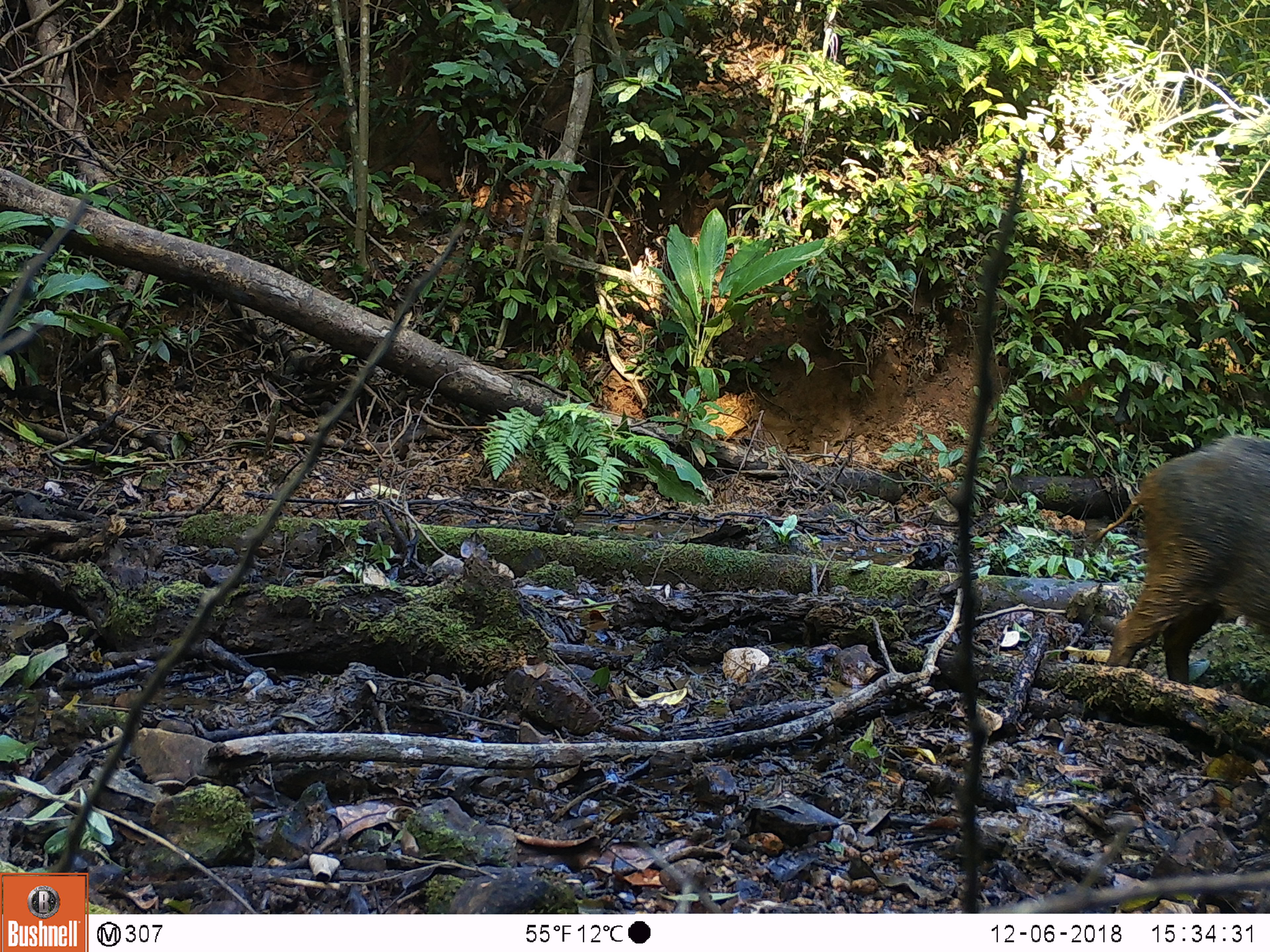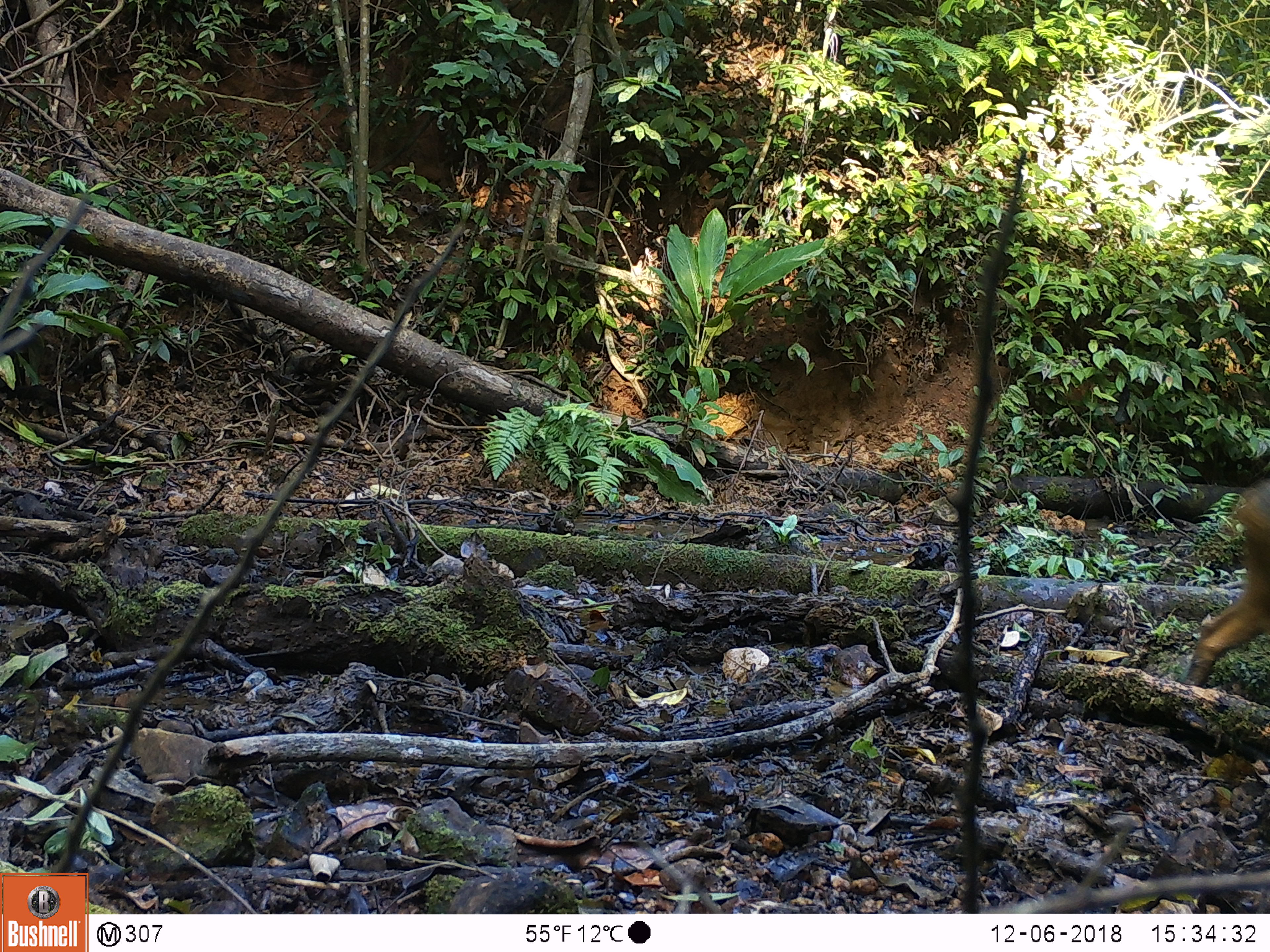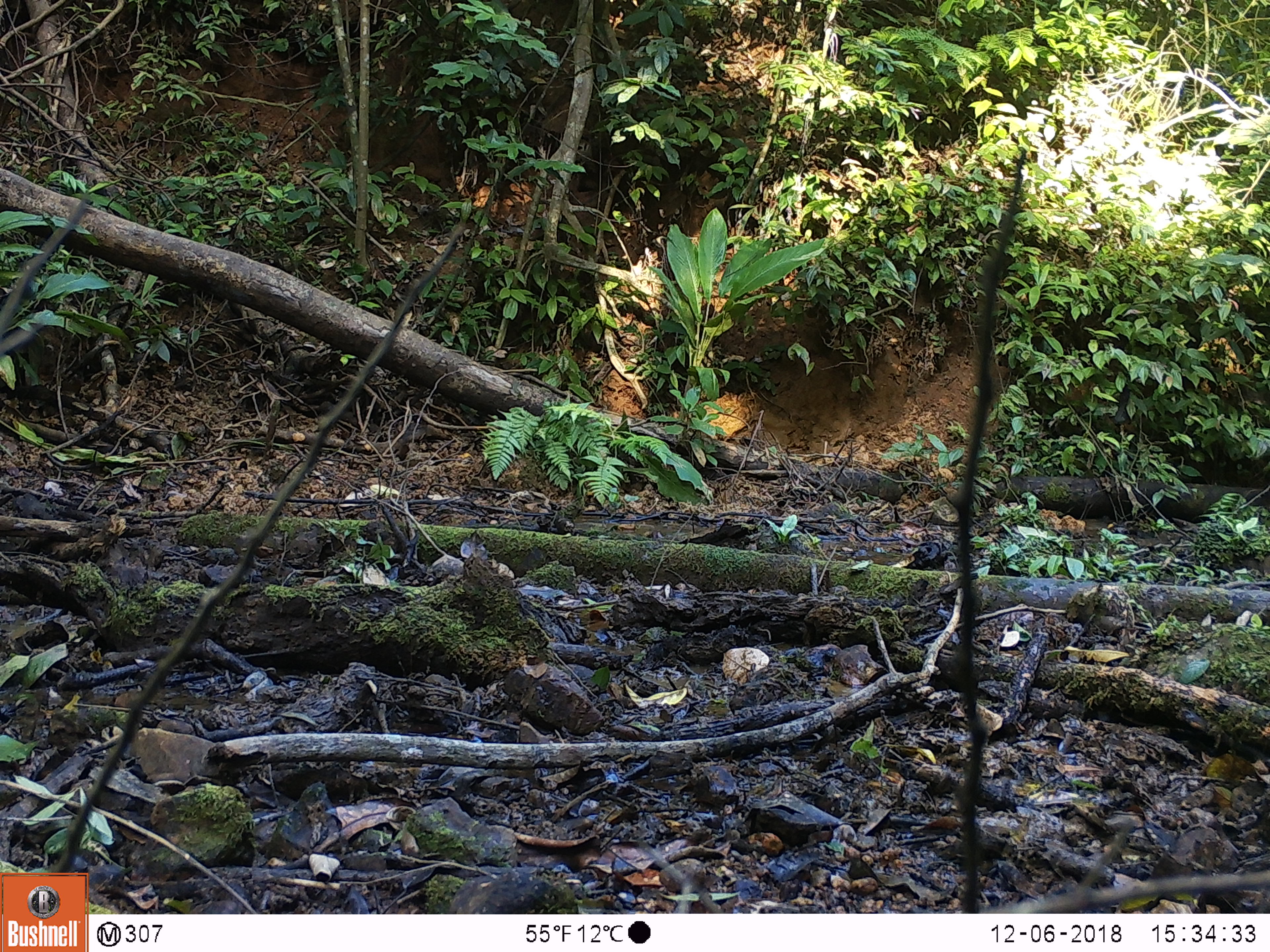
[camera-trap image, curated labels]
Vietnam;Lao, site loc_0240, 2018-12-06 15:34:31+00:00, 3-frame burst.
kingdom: Animalia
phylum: Chordata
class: Mammalia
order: Artiodactyla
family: Suidae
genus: Sus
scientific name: Sus scrofa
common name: eurasian wild pig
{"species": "eurasian wild pig (Sus scrofa)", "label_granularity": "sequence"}